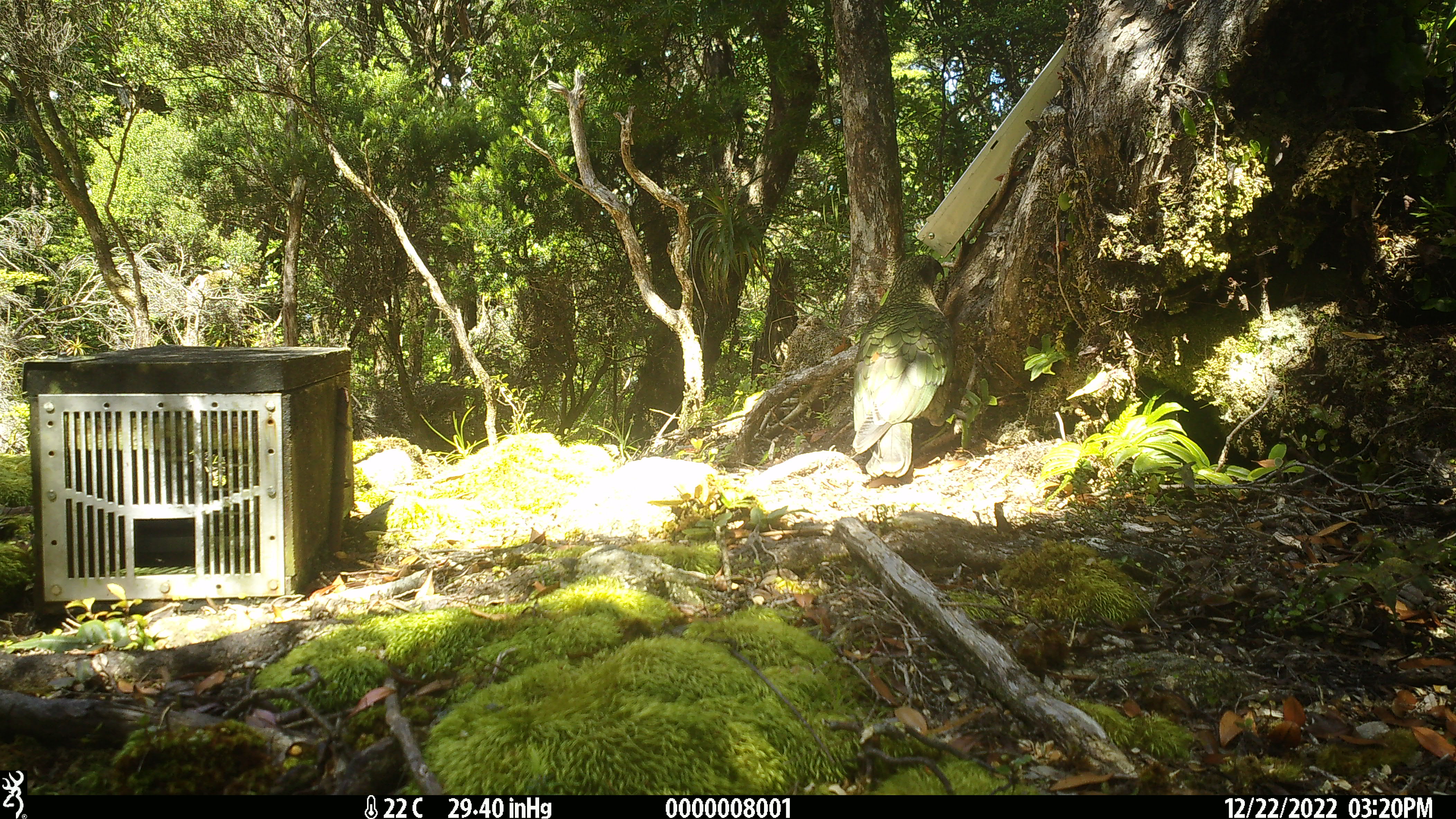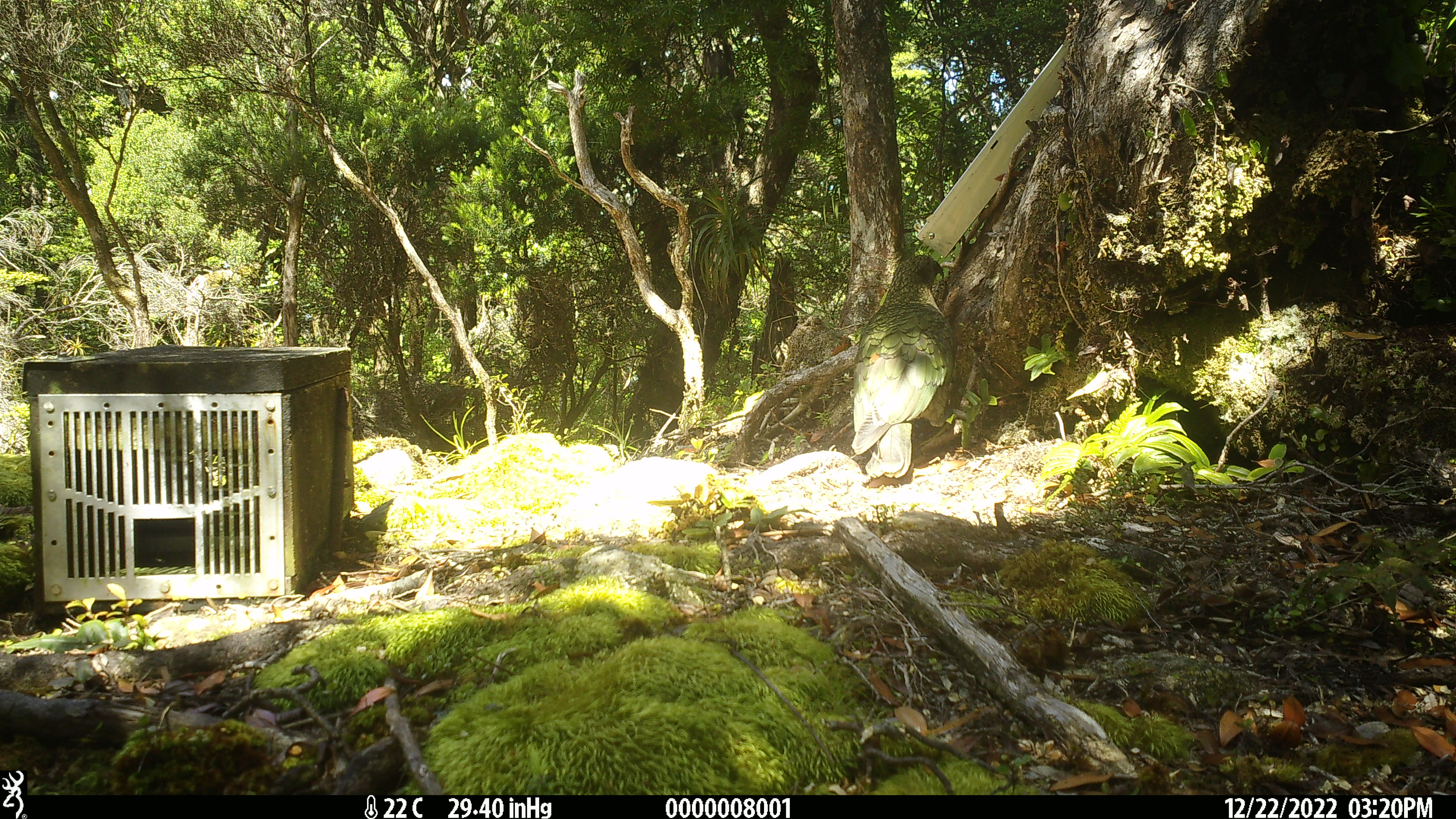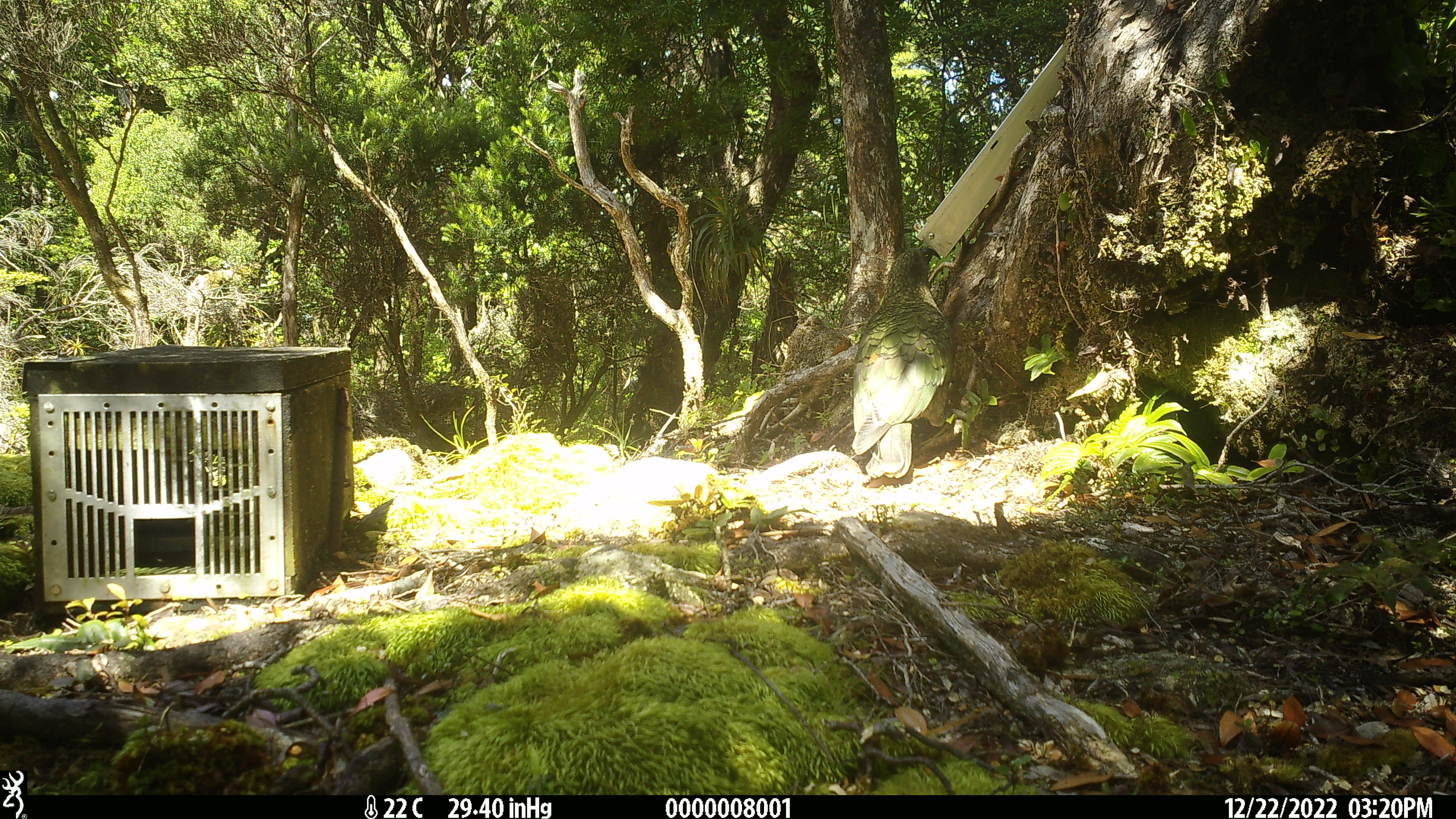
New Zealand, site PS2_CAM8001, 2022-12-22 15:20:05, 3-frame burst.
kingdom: Animalia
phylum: Chordata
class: Aves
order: Psittaciformes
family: Strigopidae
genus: Nestor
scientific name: Nestor notabilis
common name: kea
Kea (Nestor notabilis).